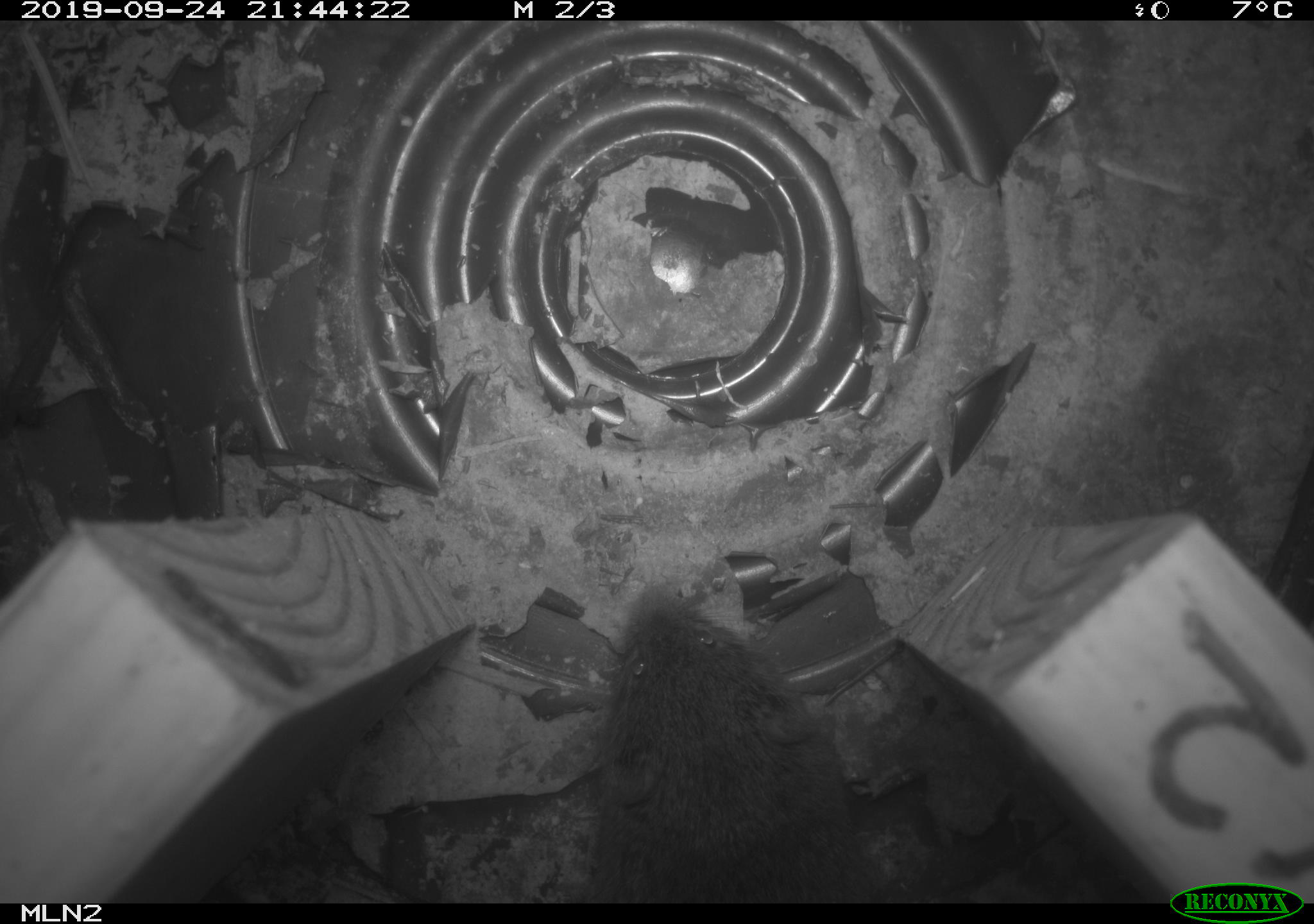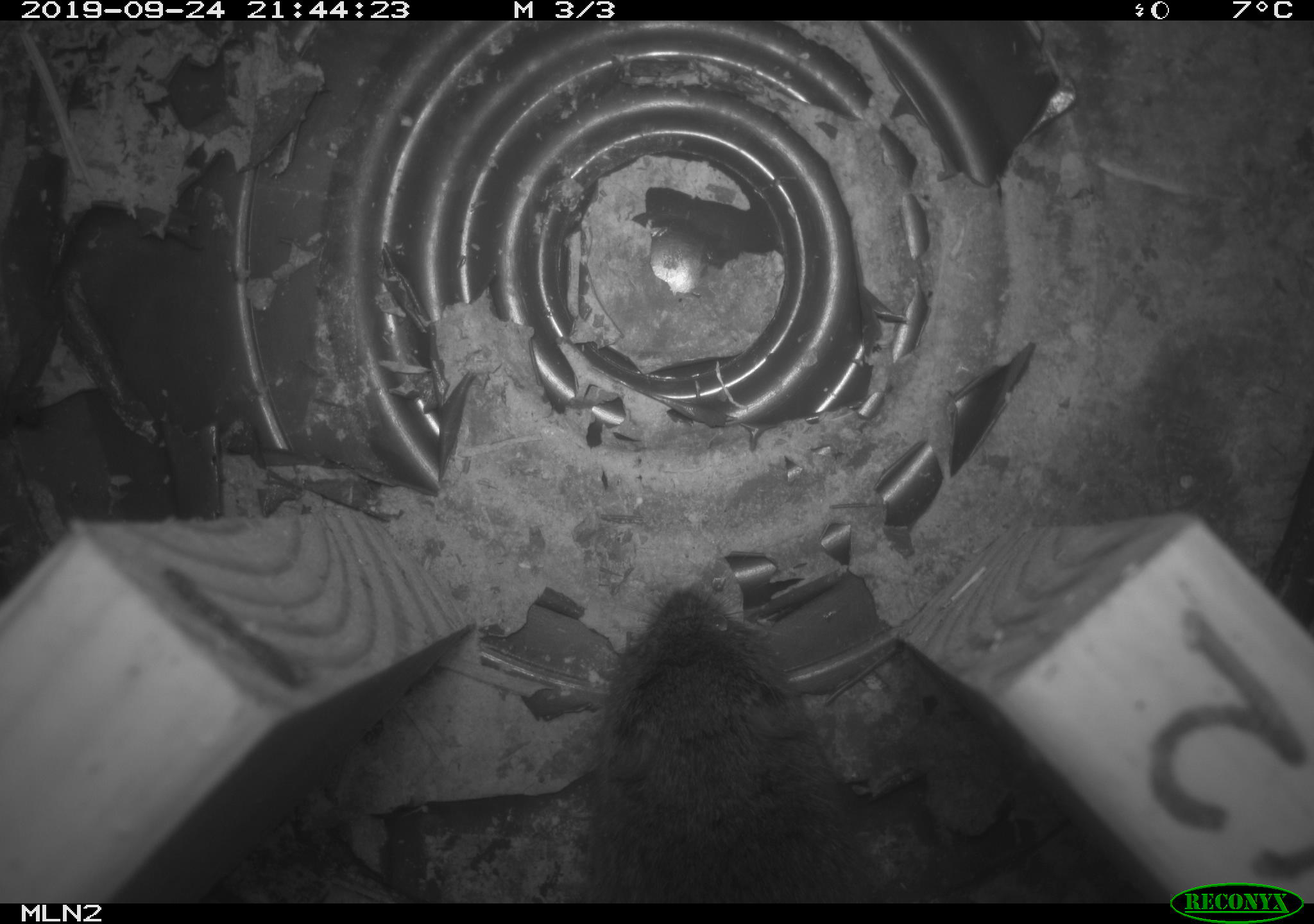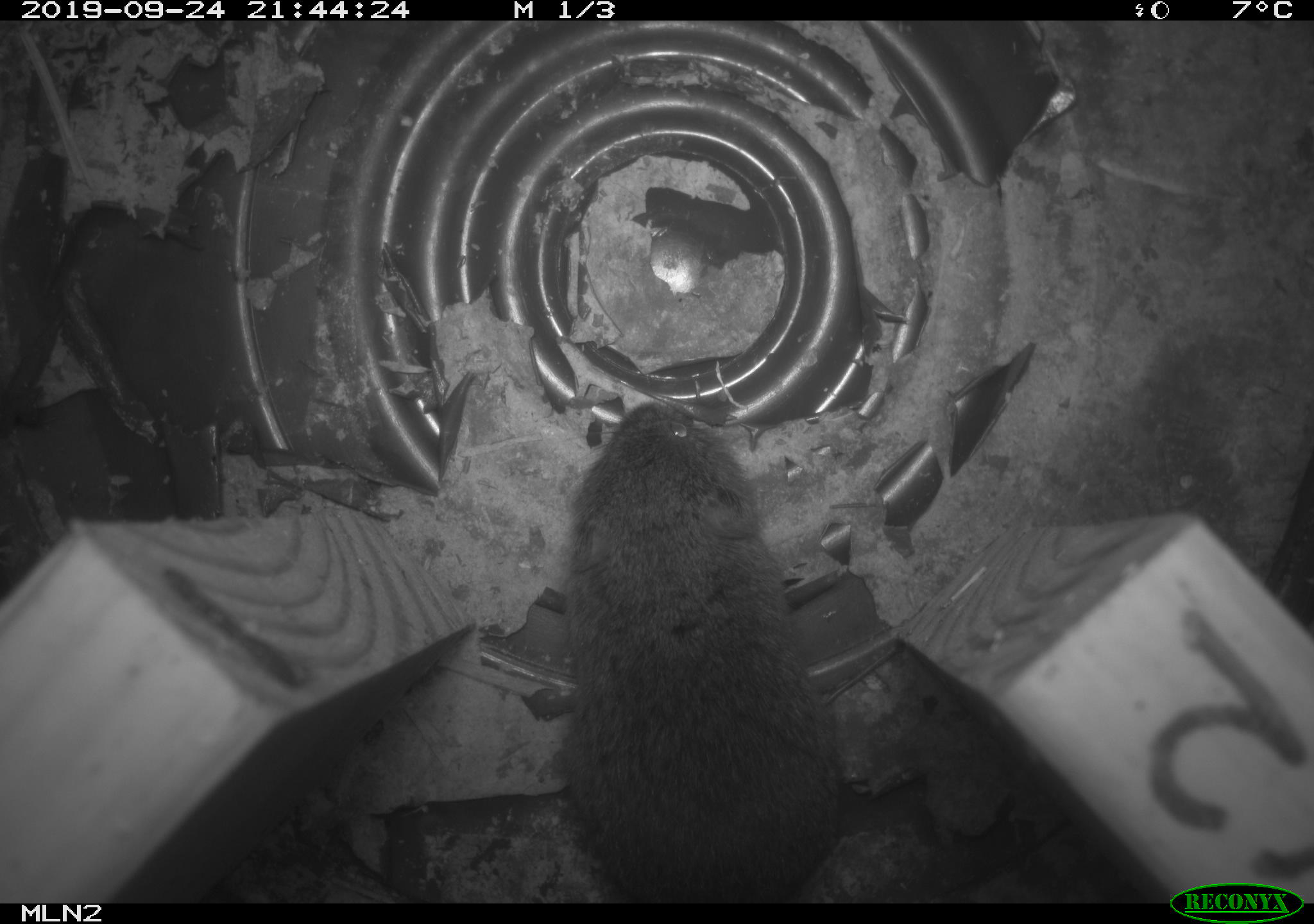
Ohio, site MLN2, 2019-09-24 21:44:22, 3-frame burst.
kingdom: Animalia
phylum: Chordata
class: Mammalia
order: Rodentia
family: Cricetidae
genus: Microtus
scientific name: Microtus pennsylvanicus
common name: meadow vole